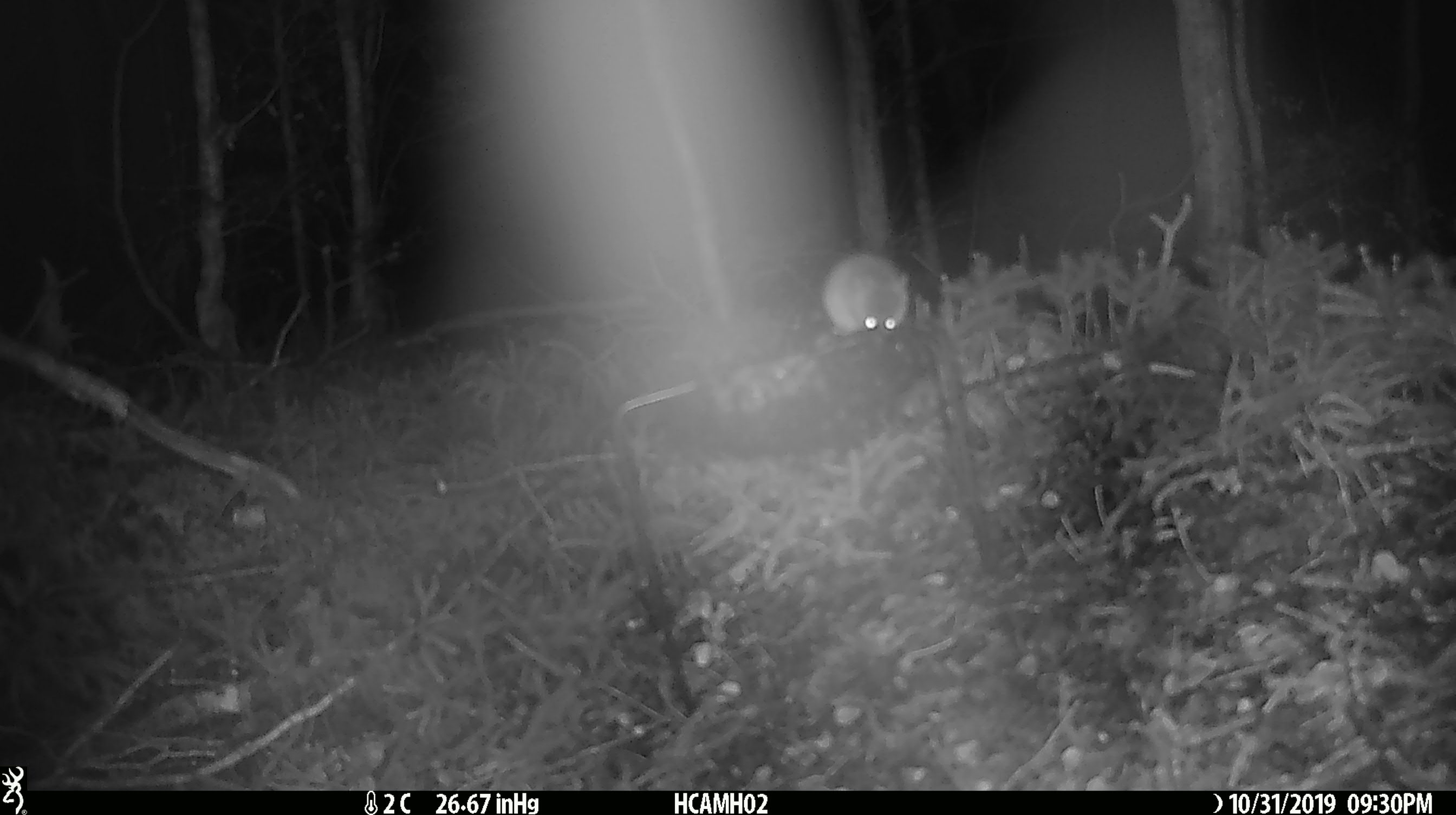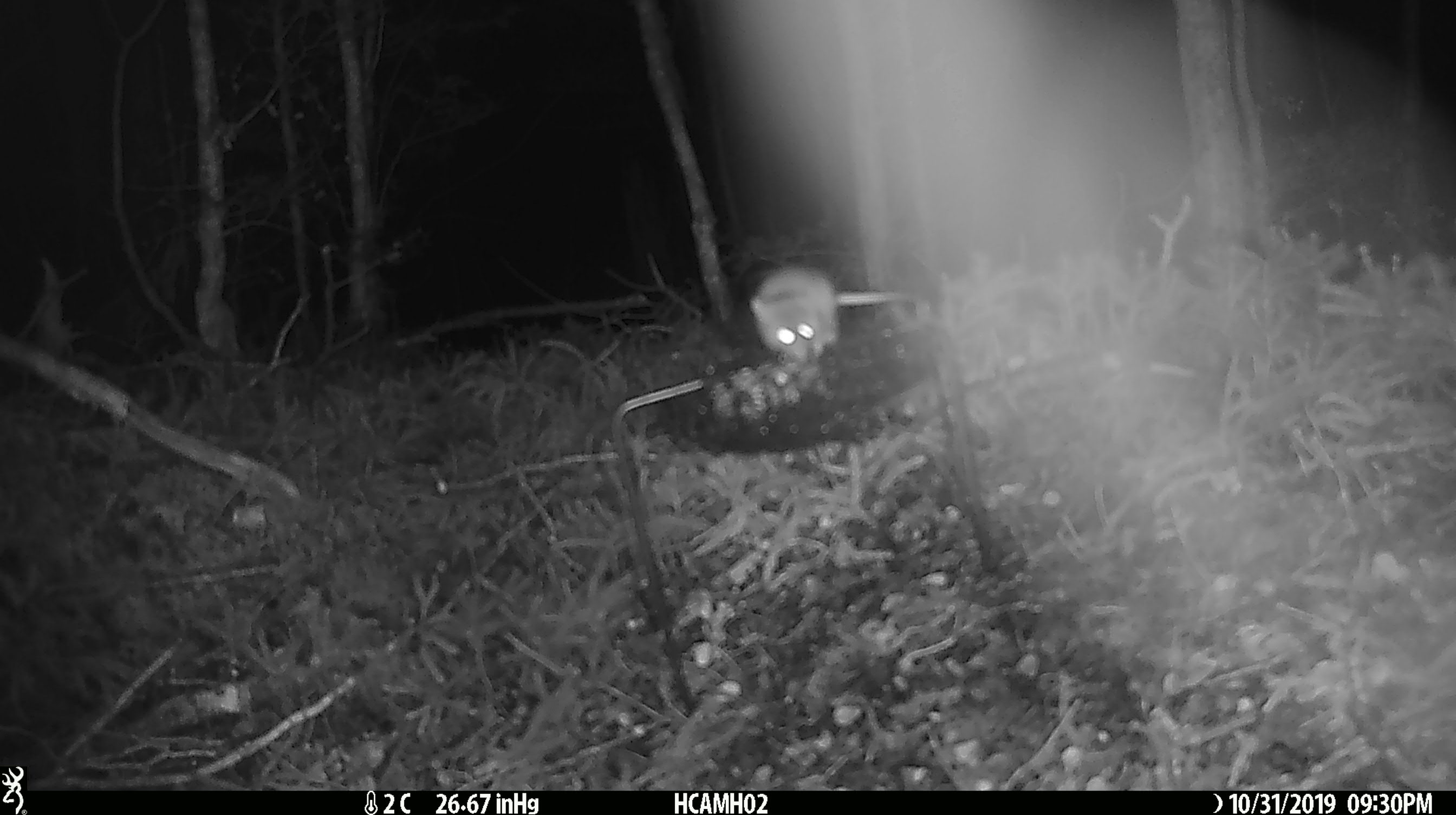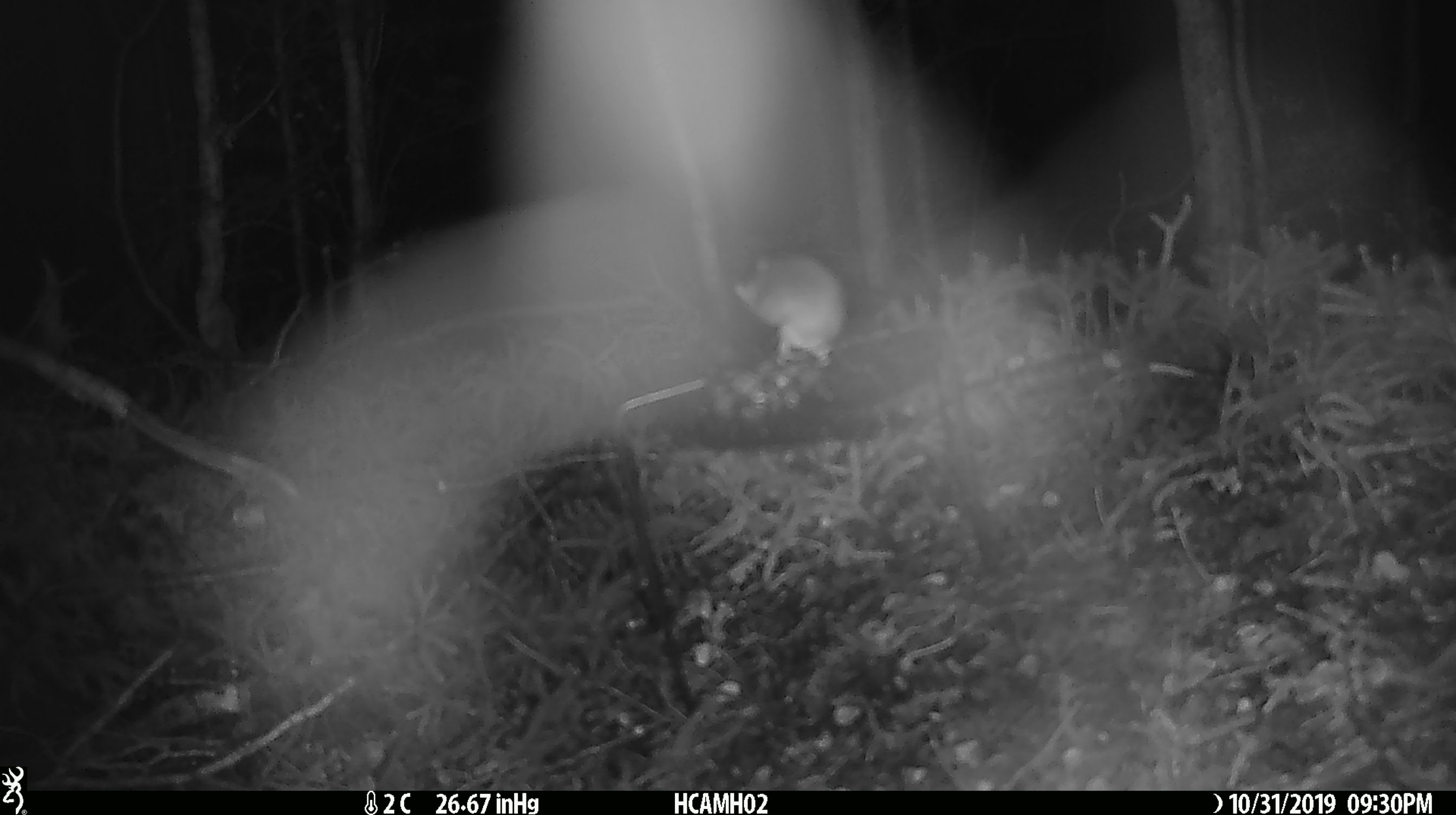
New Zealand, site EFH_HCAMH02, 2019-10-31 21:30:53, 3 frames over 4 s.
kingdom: Animalia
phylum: Chordata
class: Mammalia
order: Rodentia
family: Muridae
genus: Mus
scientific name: Mus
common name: mouse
Mouse (Mus).